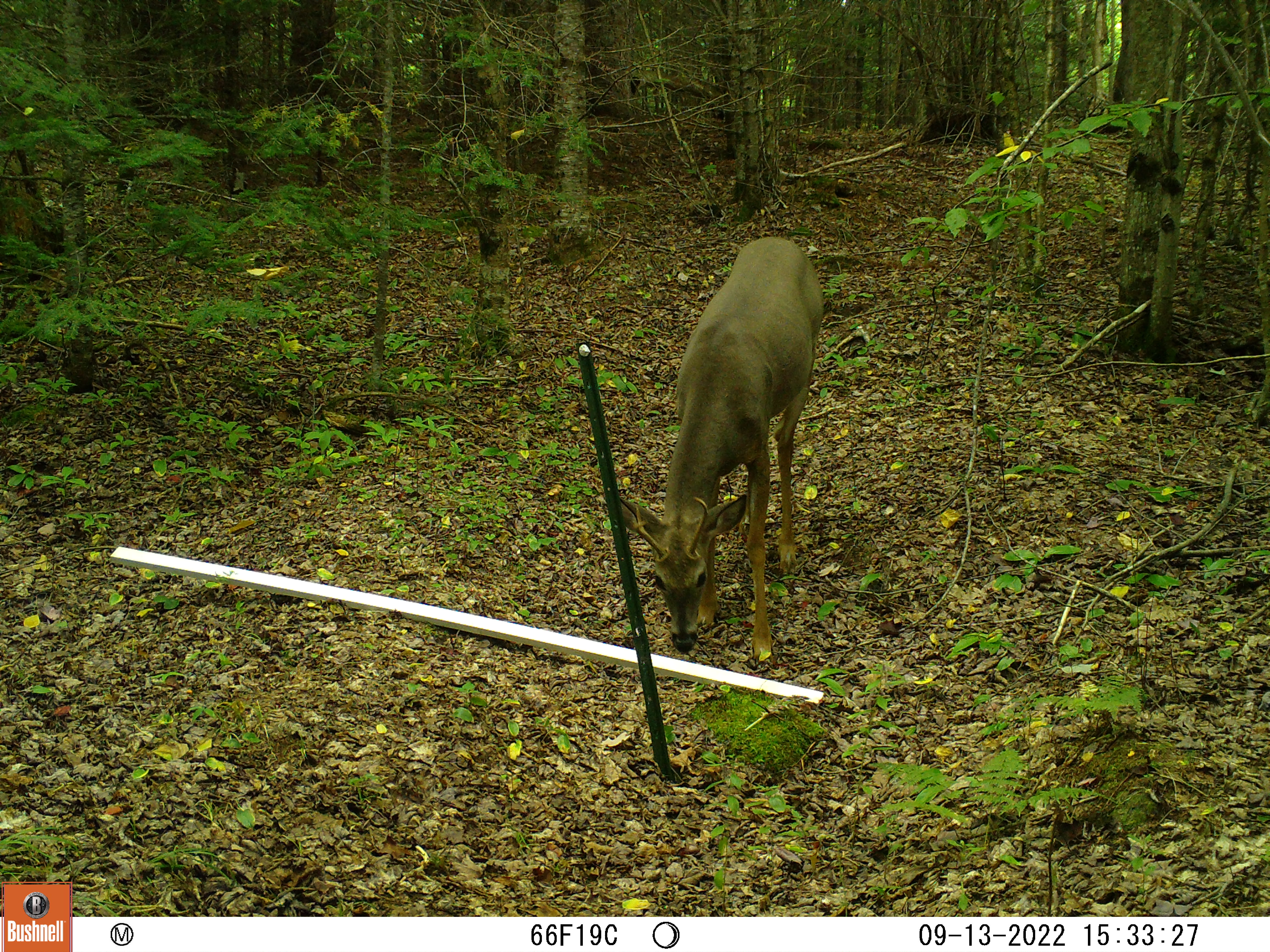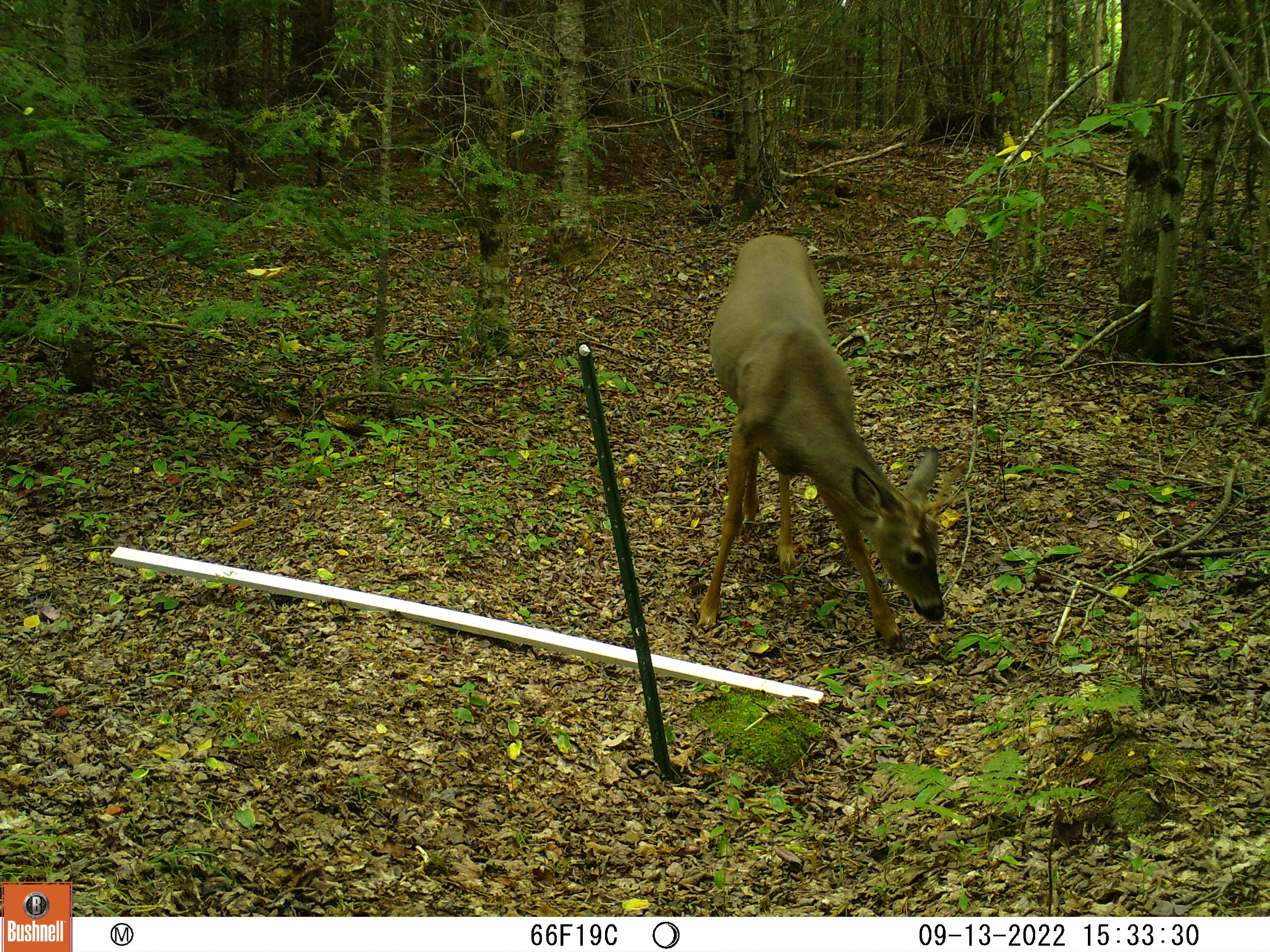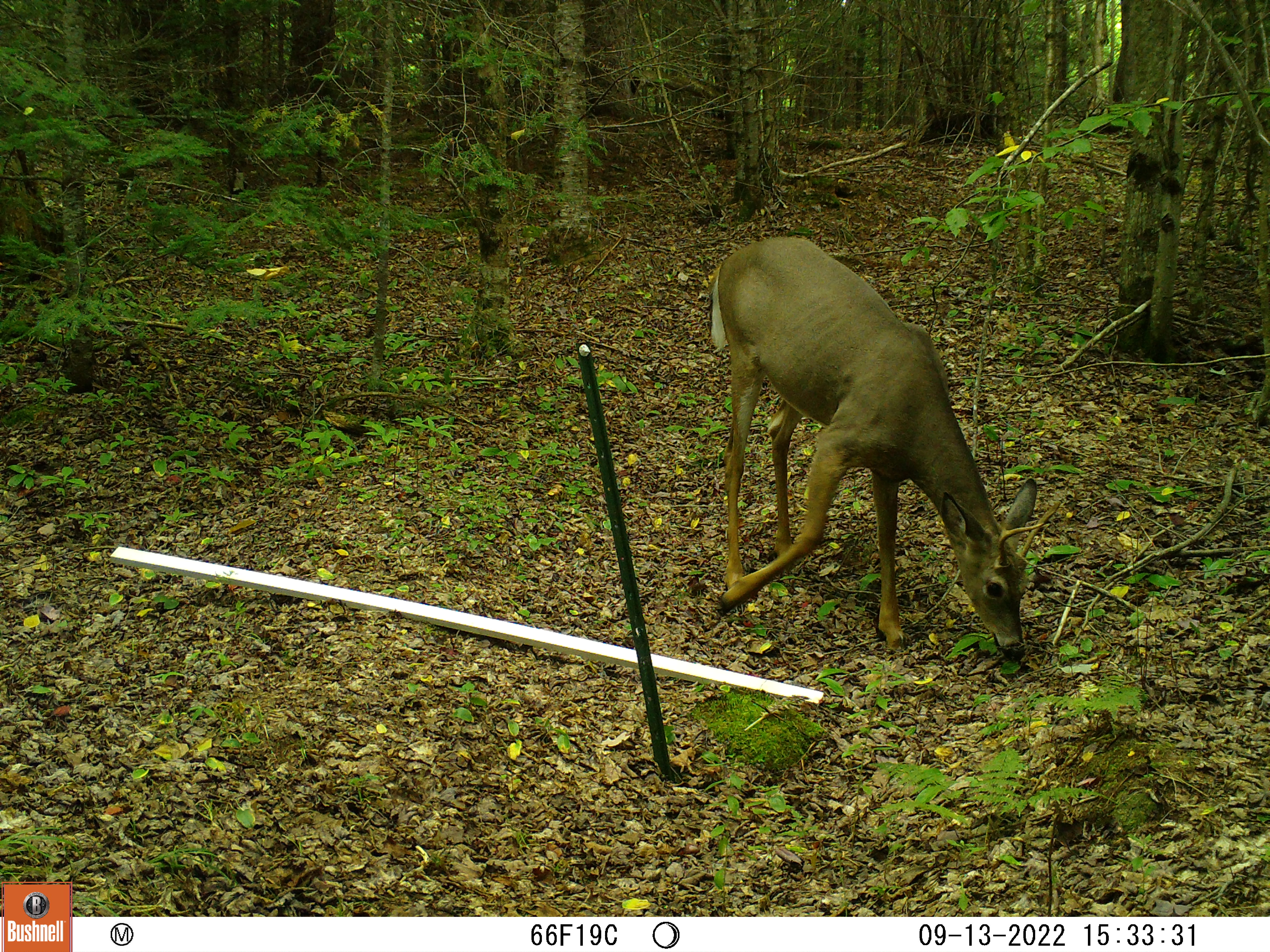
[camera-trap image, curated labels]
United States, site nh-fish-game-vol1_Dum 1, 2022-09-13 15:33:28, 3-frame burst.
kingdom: Animalia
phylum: Chordata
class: Mammalia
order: Artiodactyla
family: Cervidae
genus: Odocoileus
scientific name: Odocoileus virginianus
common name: white-tailed deer